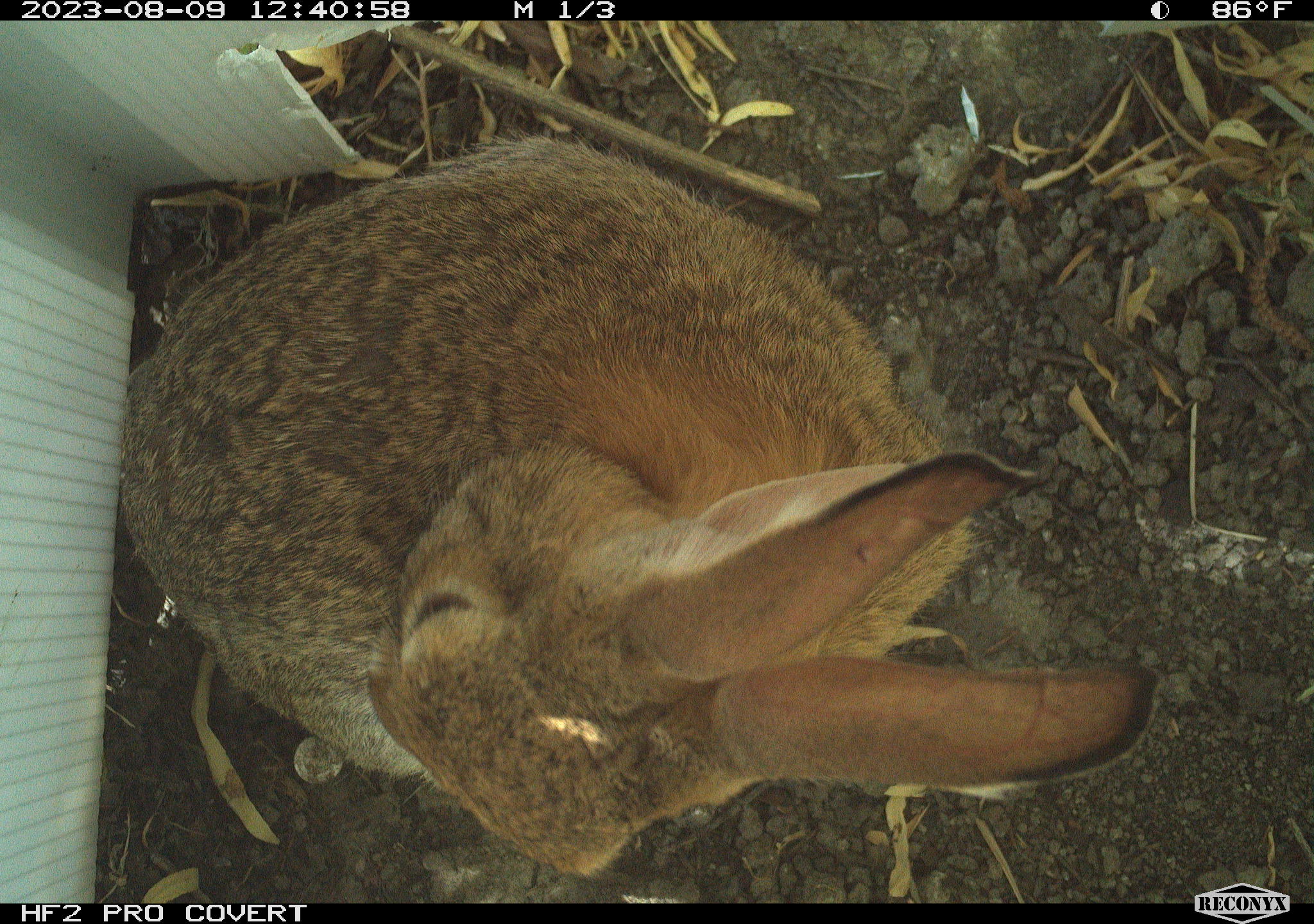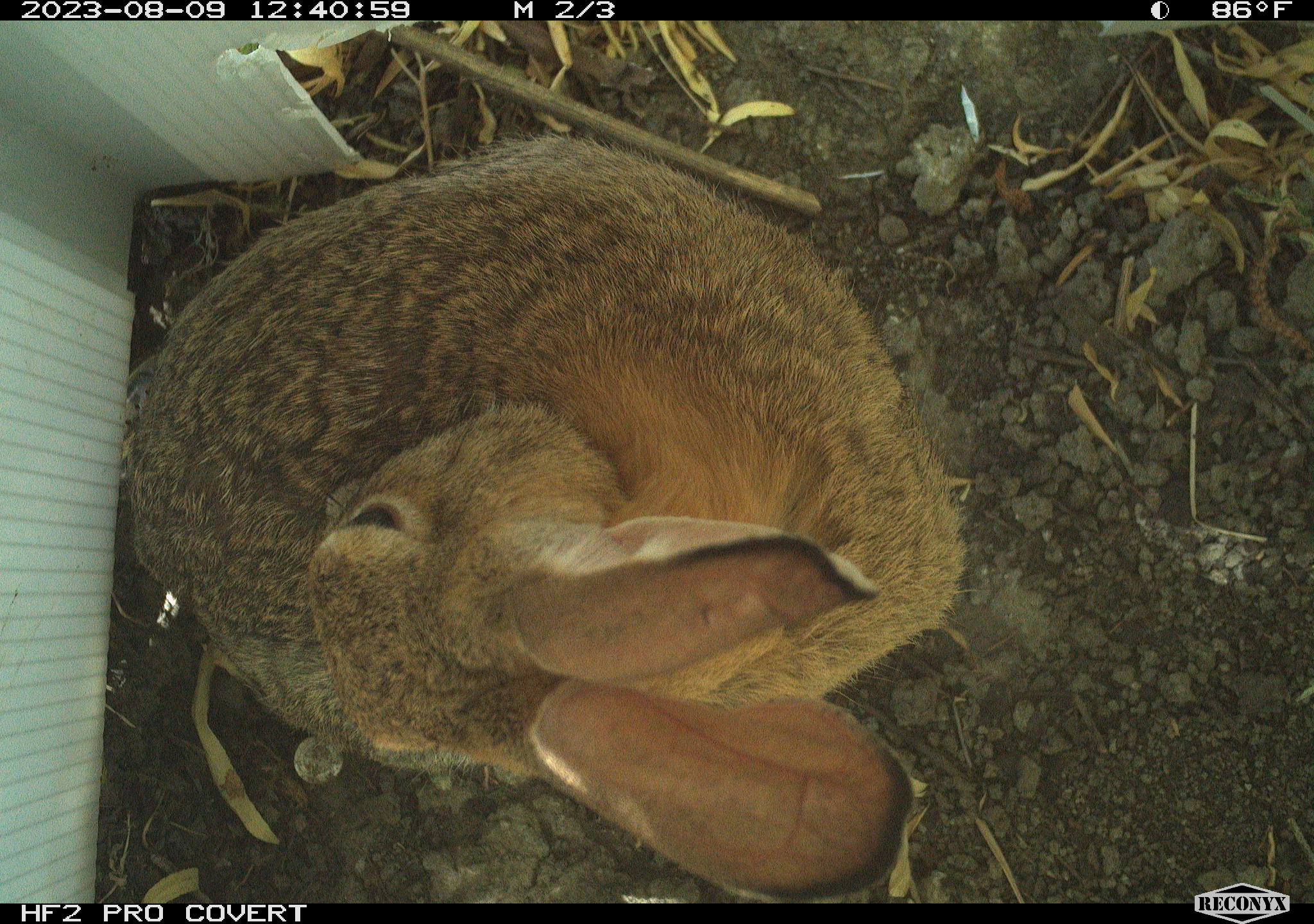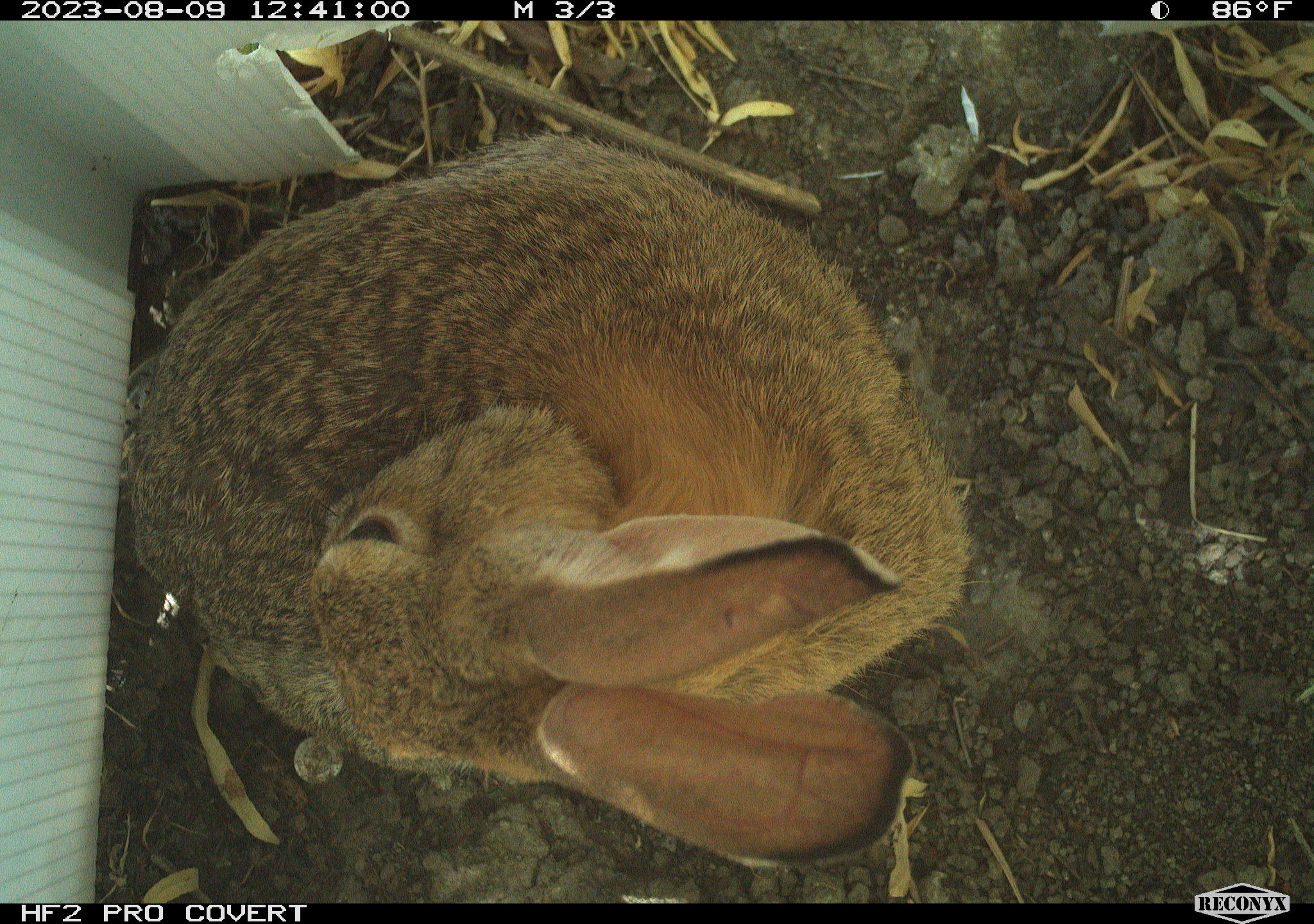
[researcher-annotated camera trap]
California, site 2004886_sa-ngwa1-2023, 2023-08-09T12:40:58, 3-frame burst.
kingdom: Animalia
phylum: Chordata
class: Mammalia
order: Lagomorpha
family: Leporidae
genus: Sylvilagus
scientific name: Sylvilagus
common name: cottontail rabbits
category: sylvilagus species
Sylvilagus species (cottontail rabbits) (Sylvilagus).